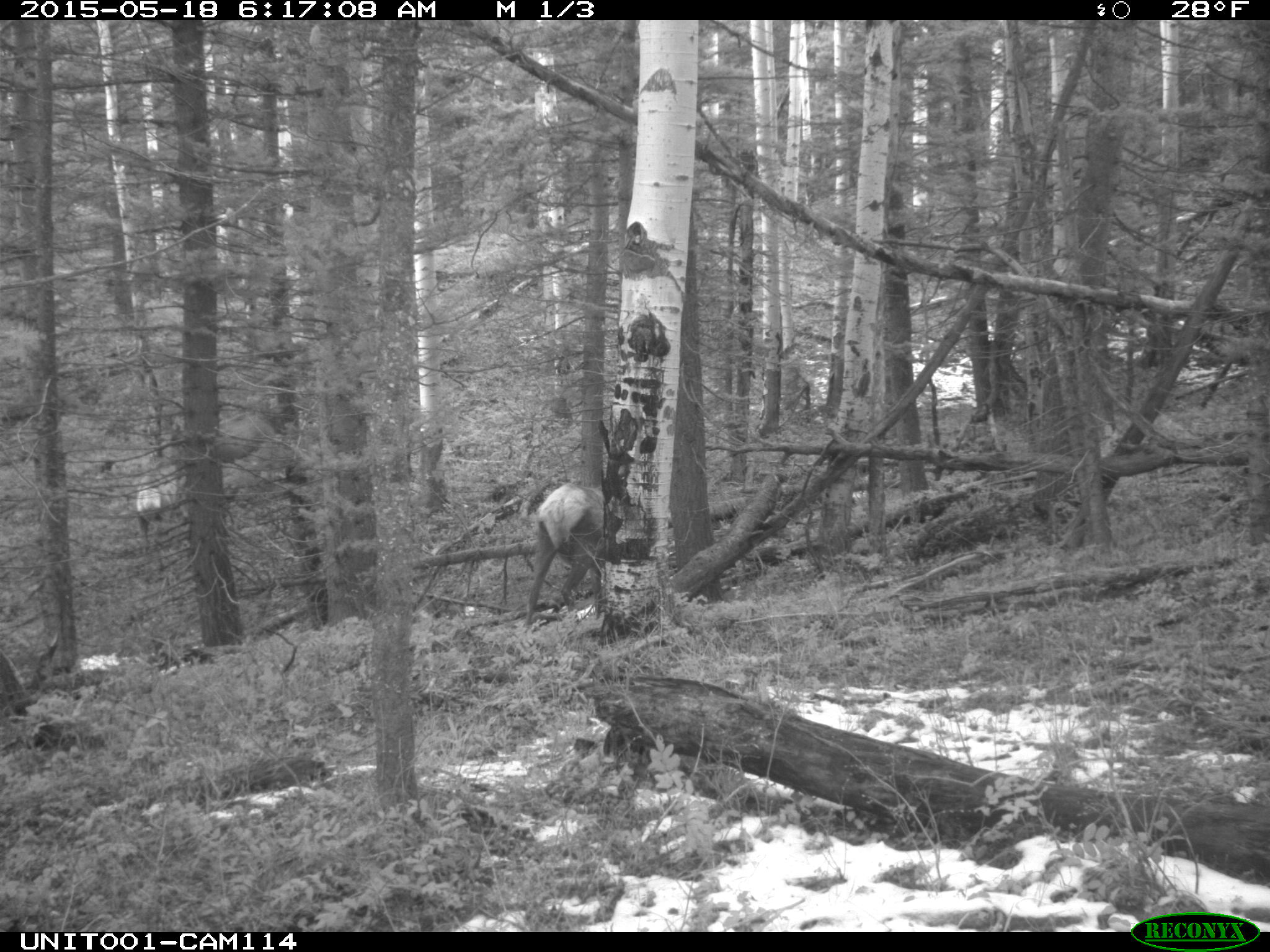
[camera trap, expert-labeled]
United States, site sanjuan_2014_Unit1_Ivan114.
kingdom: Animalia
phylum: Chordata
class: Mammalia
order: Artiodactyla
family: Cervidae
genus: Cervus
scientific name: Cervus elaphus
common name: red deer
Cervus elaphus (red deer).